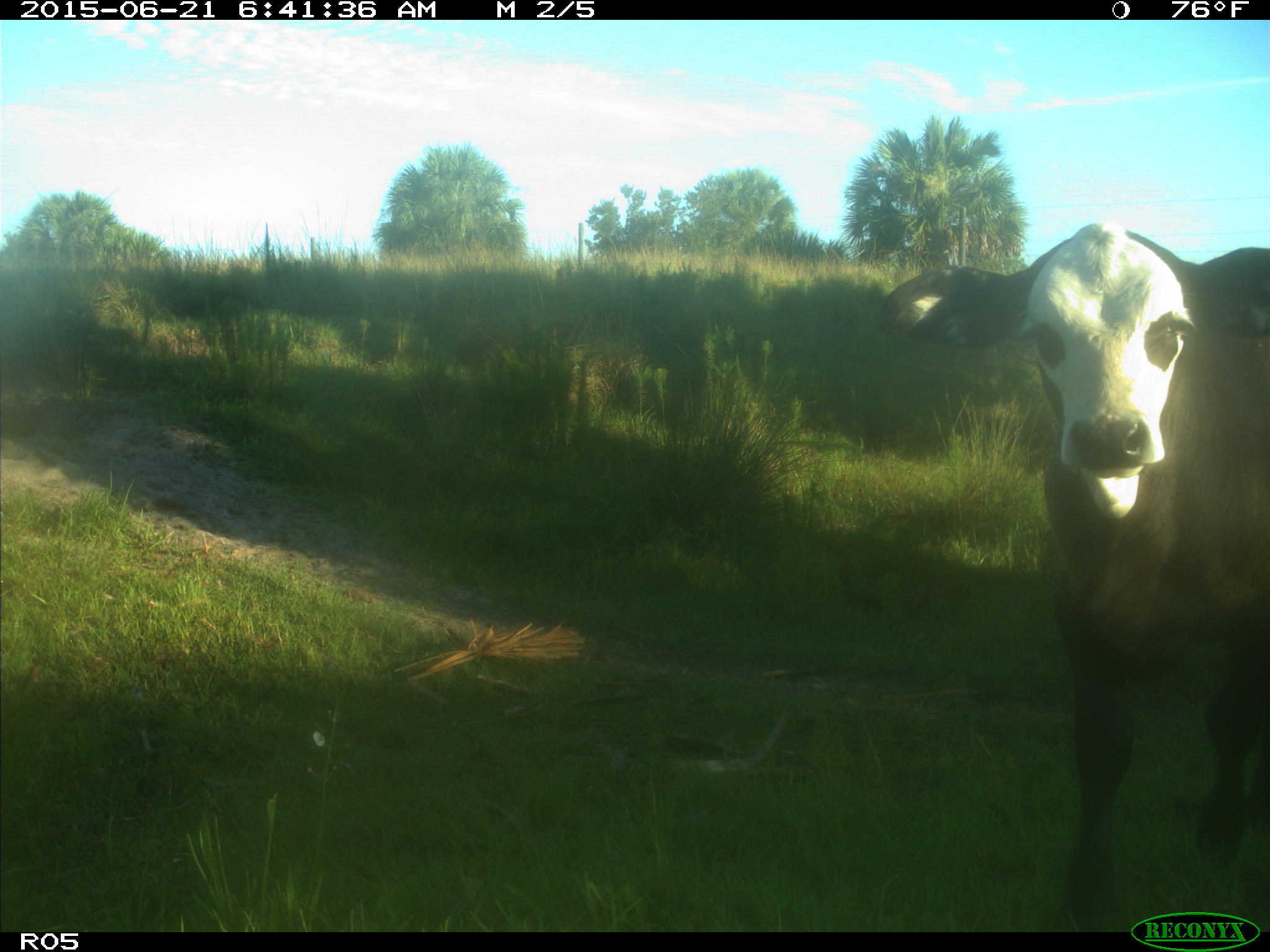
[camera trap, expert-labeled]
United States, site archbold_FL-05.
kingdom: Animalia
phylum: Chordata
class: Mammalia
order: Artiodactyla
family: Bovidae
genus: Bos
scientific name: Bos taurus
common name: domestic cow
Bos taurus (domestic cow).